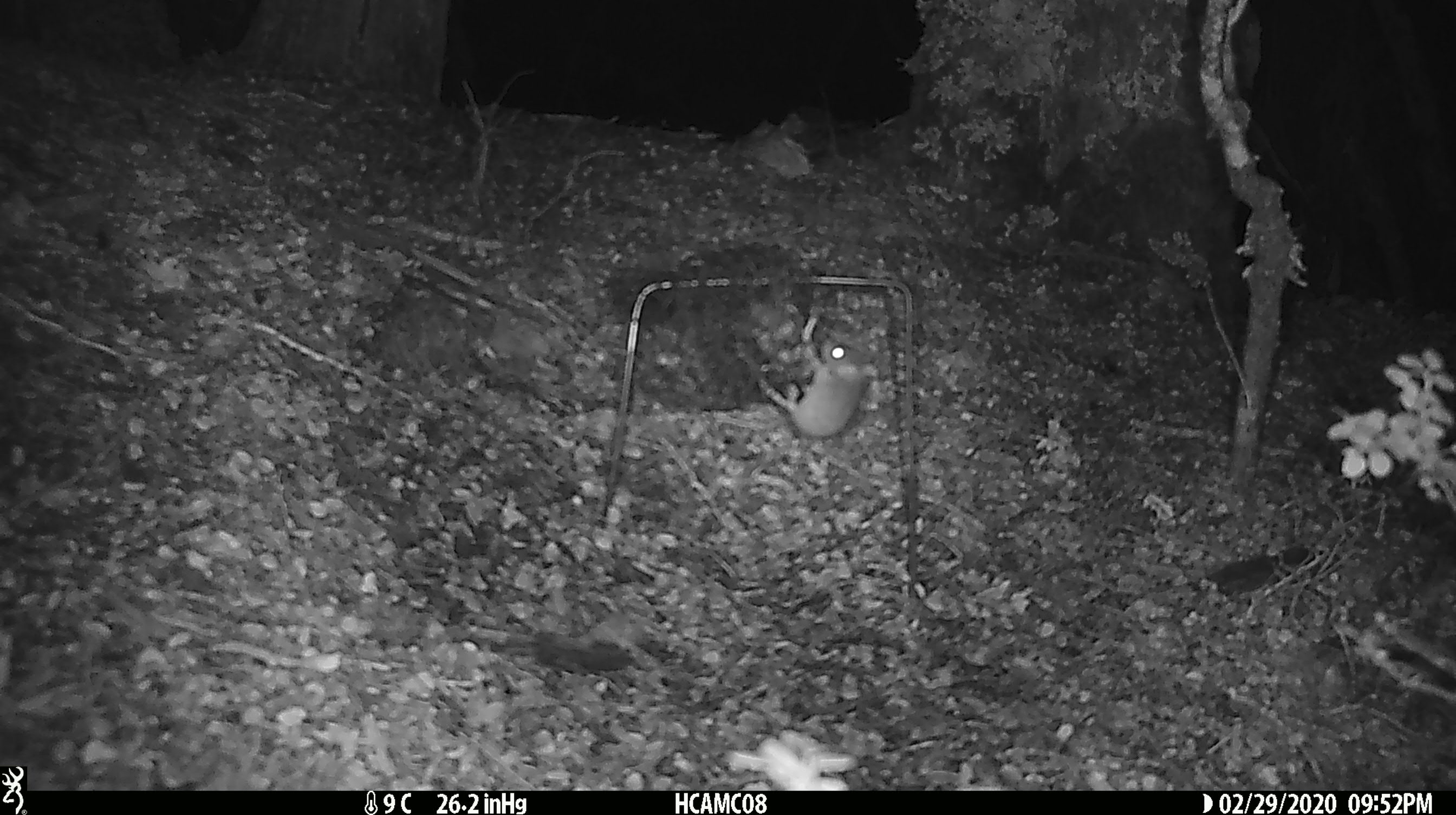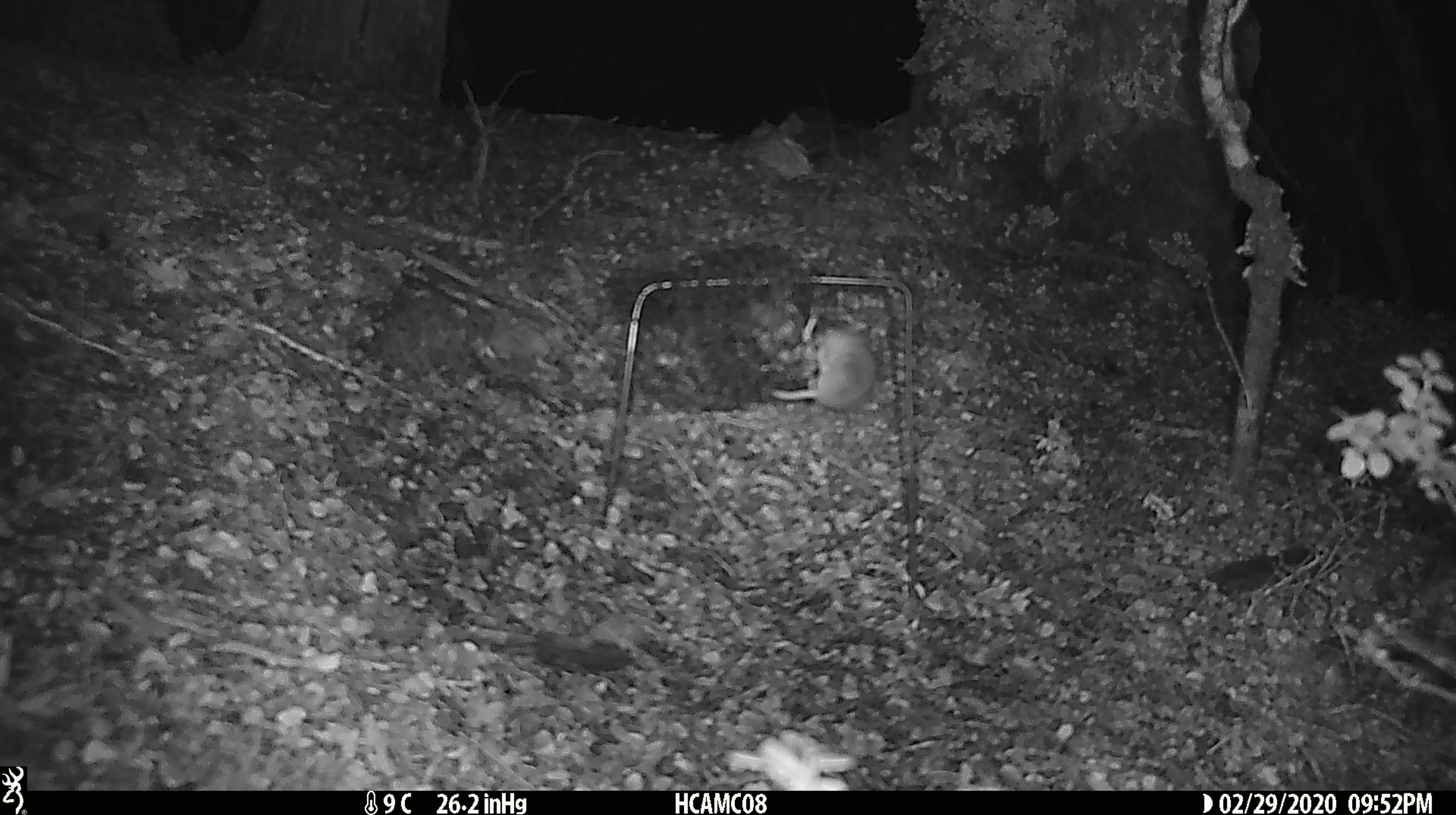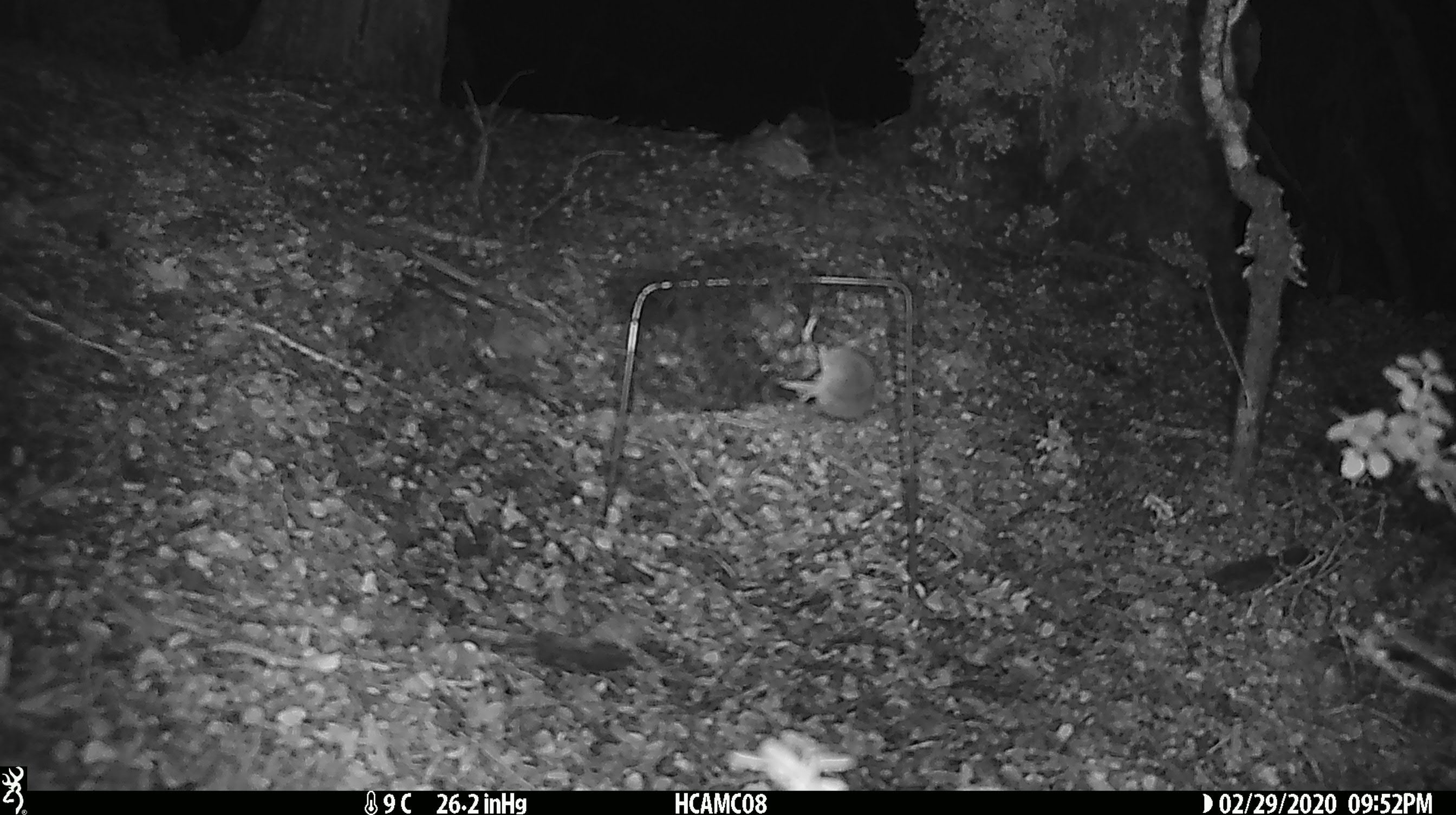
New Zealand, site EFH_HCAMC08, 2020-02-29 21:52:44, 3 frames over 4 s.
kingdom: Animalia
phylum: Chordata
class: Mammalia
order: Rodentia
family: Muridae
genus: Mus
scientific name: Mus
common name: mouse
Mouse (Mus).